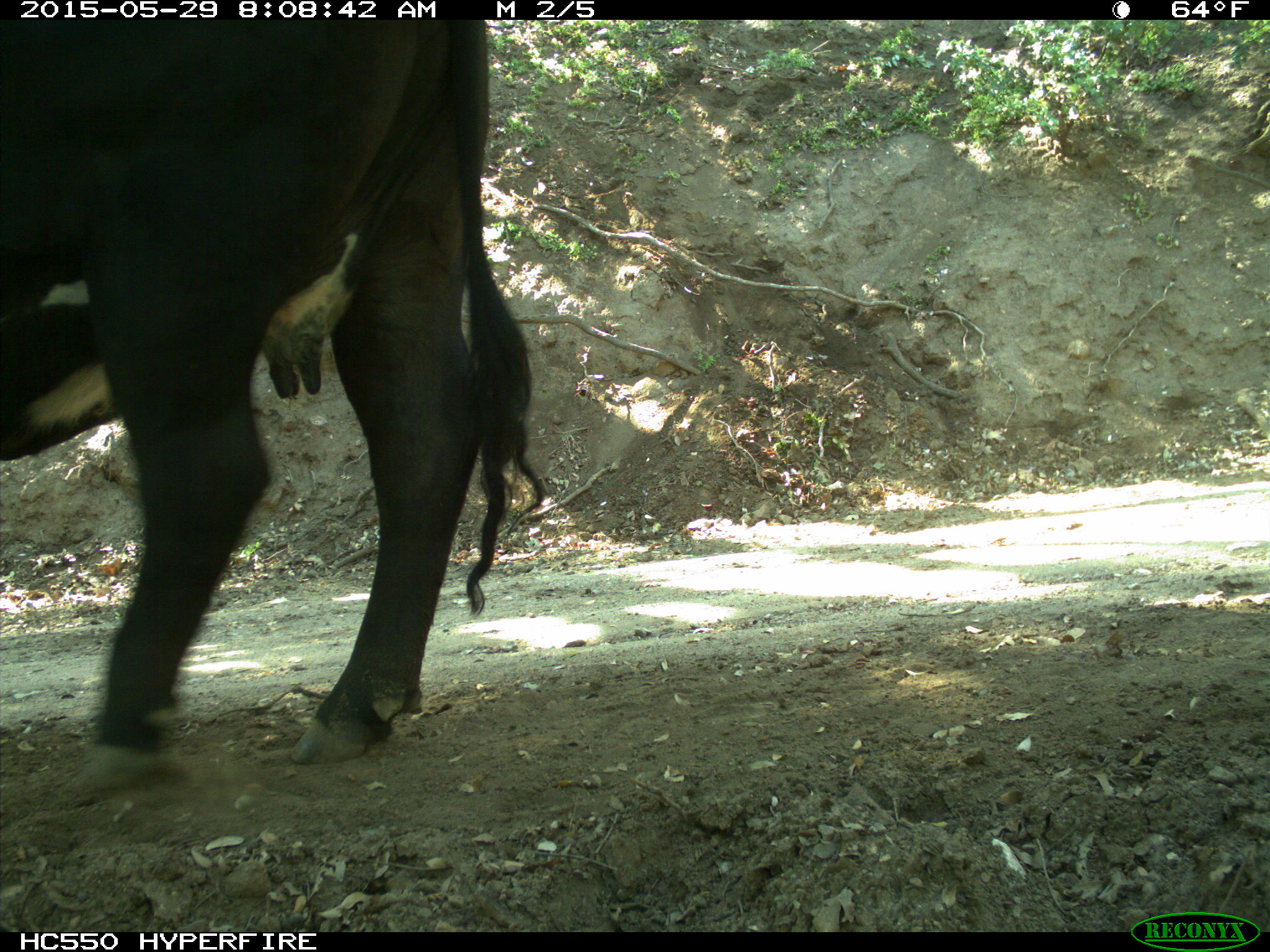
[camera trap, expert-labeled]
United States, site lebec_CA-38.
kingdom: Animalia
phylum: Chordata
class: Mammalia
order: Artiodactyla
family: Bovidae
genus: Bos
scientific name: Bos taurus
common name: domestic cow